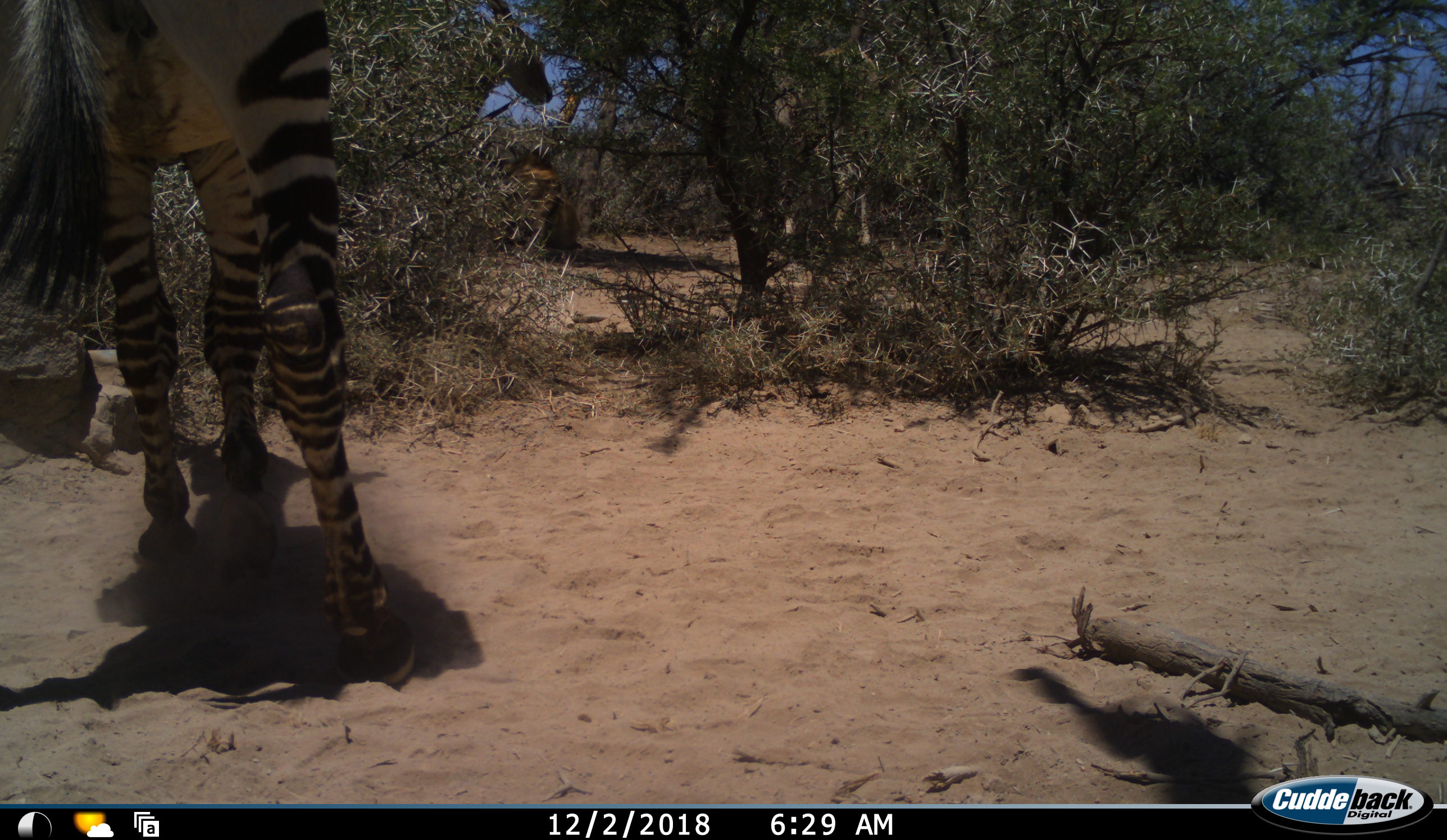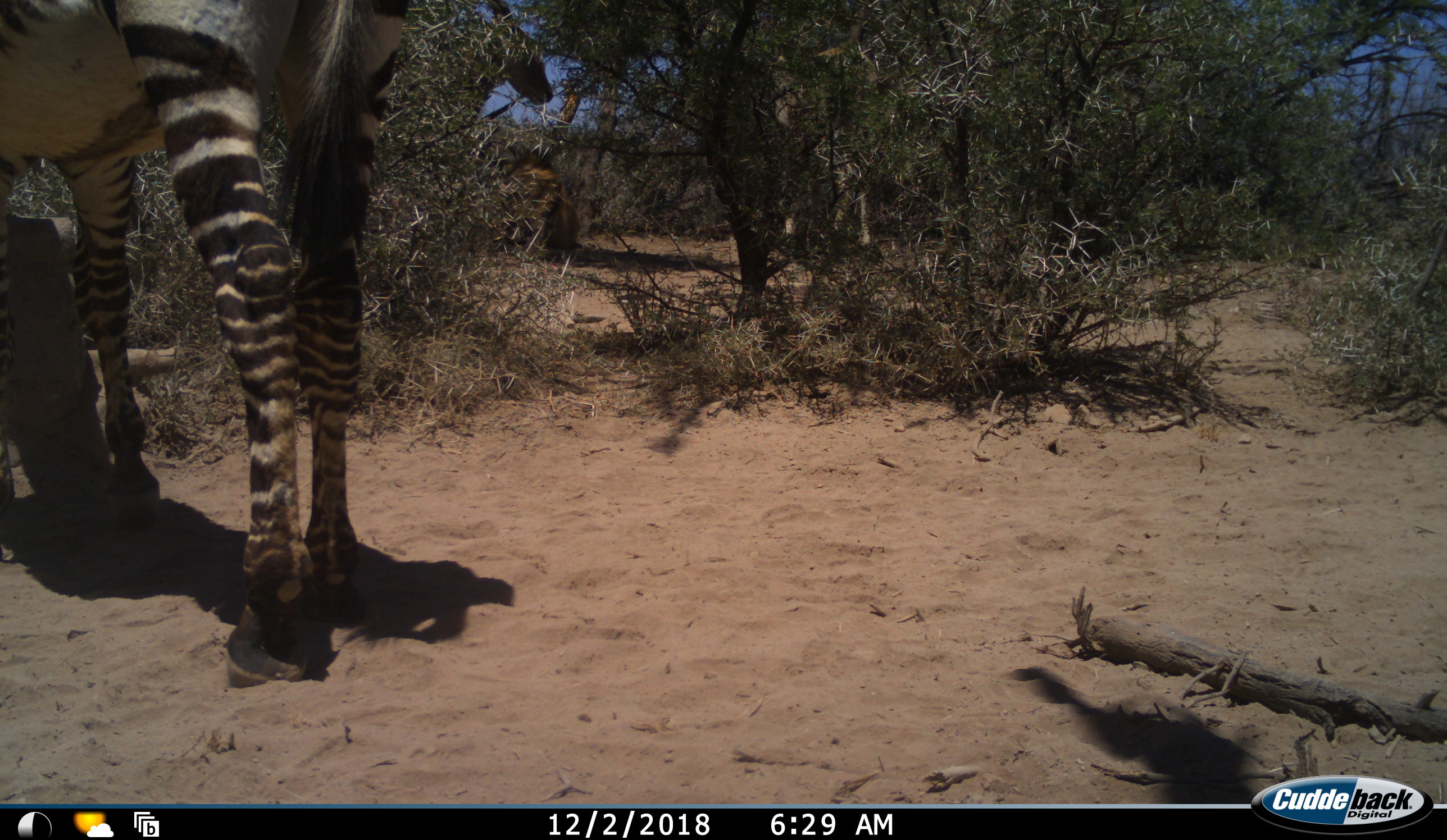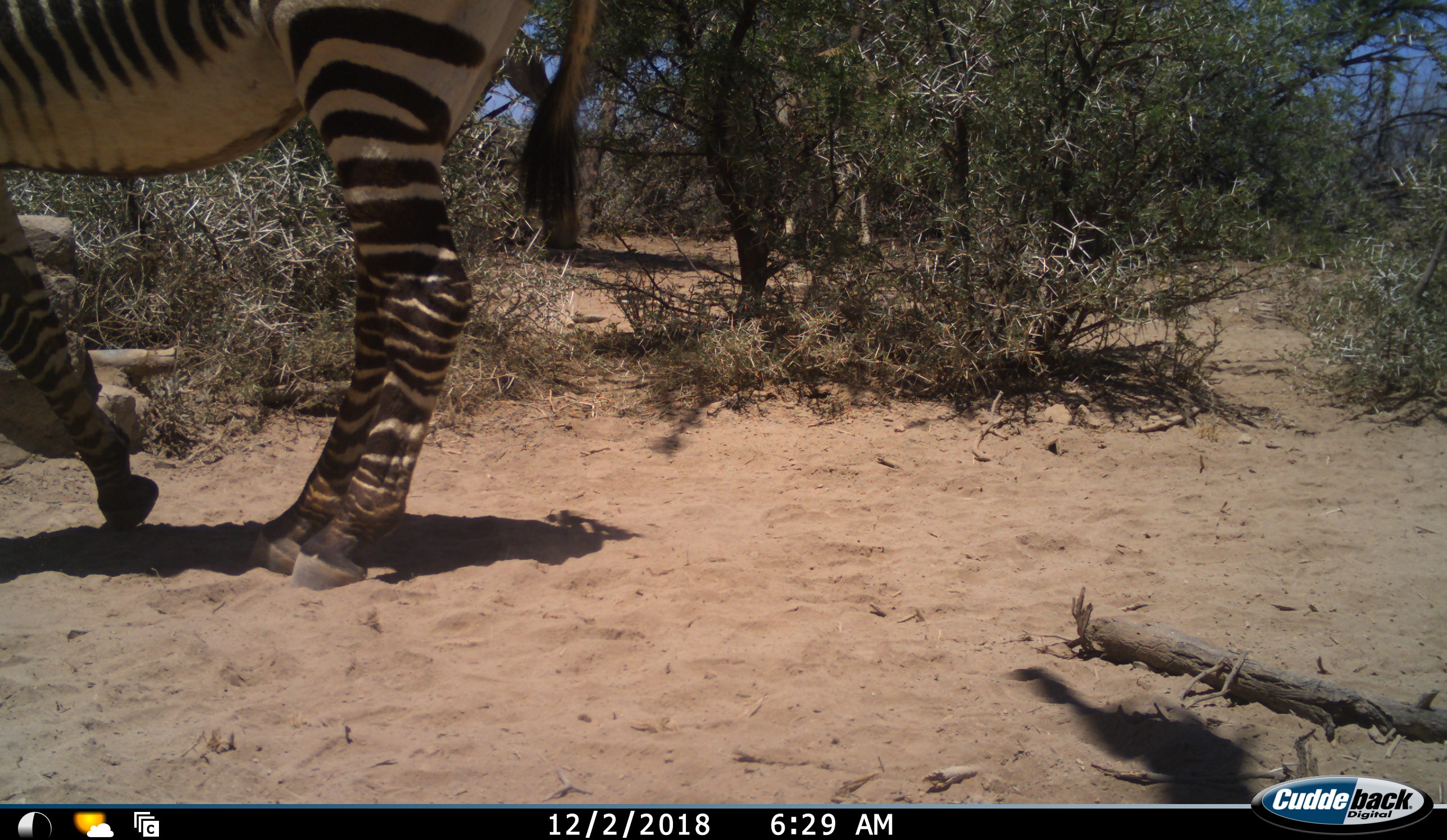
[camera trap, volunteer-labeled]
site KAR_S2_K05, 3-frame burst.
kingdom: Animalia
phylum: Chordata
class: Mammalia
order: Perissodactyla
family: Equidae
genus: Equus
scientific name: Equus zebra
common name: mountain zebra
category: zebramountain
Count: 1.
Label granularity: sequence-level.